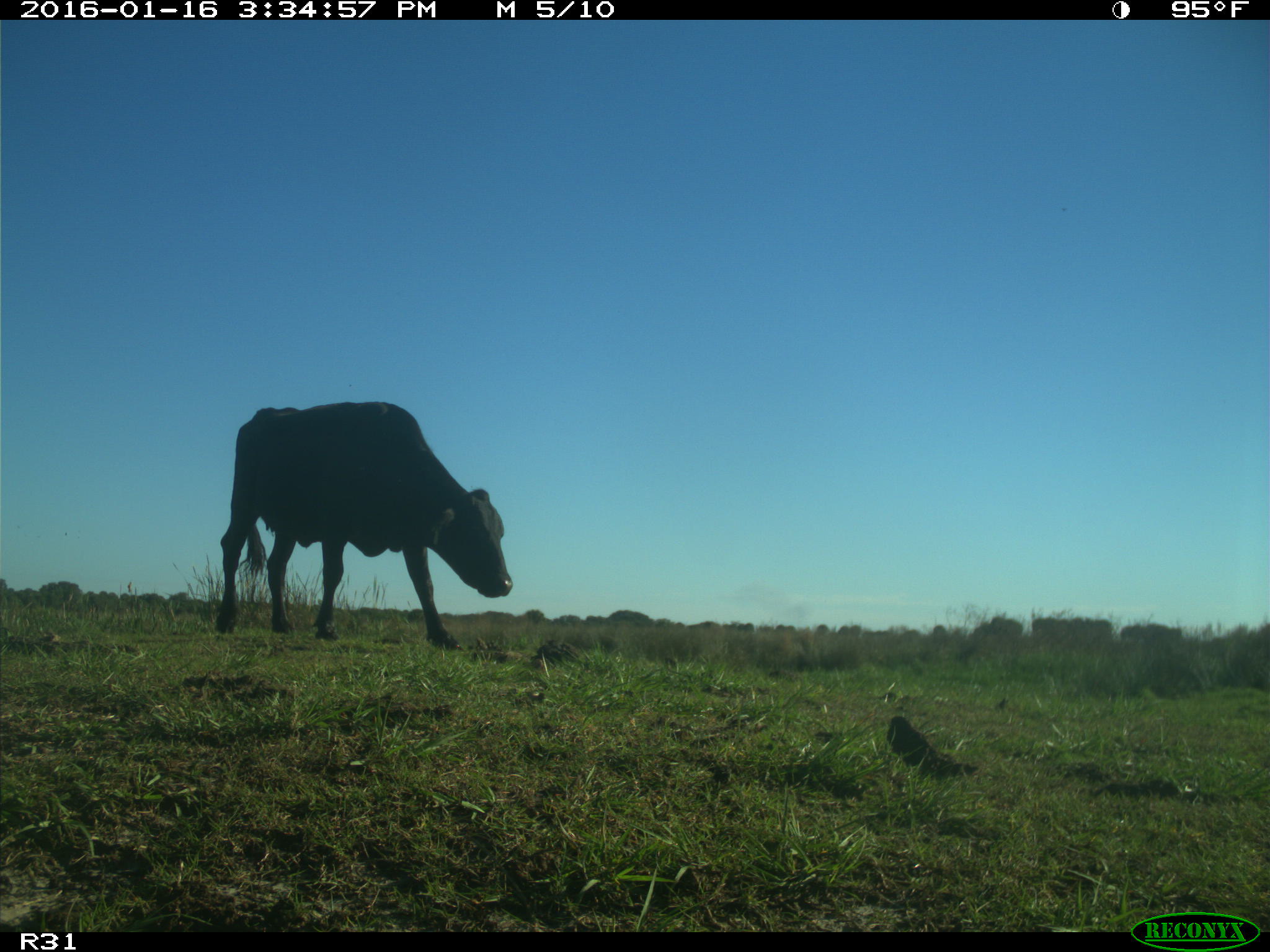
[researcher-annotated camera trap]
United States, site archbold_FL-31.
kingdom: Animalia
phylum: Chordata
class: Mammalia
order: Artiodactyla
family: Bovidae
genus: Bos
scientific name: Bos taurus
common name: domestic cow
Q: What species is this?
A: Bos taurus (domestic cow).